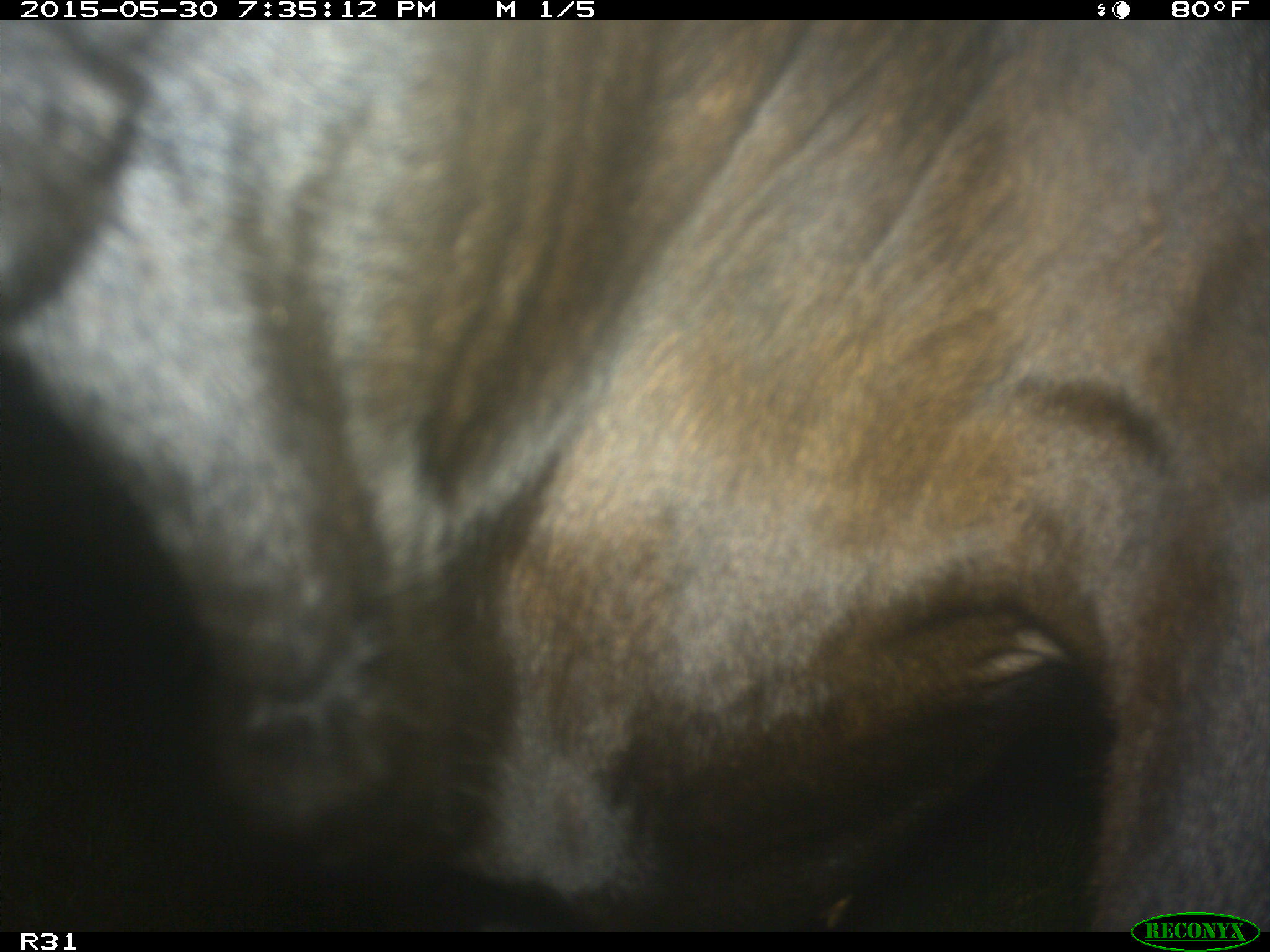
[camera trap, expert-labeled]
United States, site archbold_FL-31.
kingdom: Animalia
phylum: Chordata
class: Mammalia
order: Artiodactyla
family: Bovidae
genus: Bos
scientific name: Bos taurus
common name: domestic cow